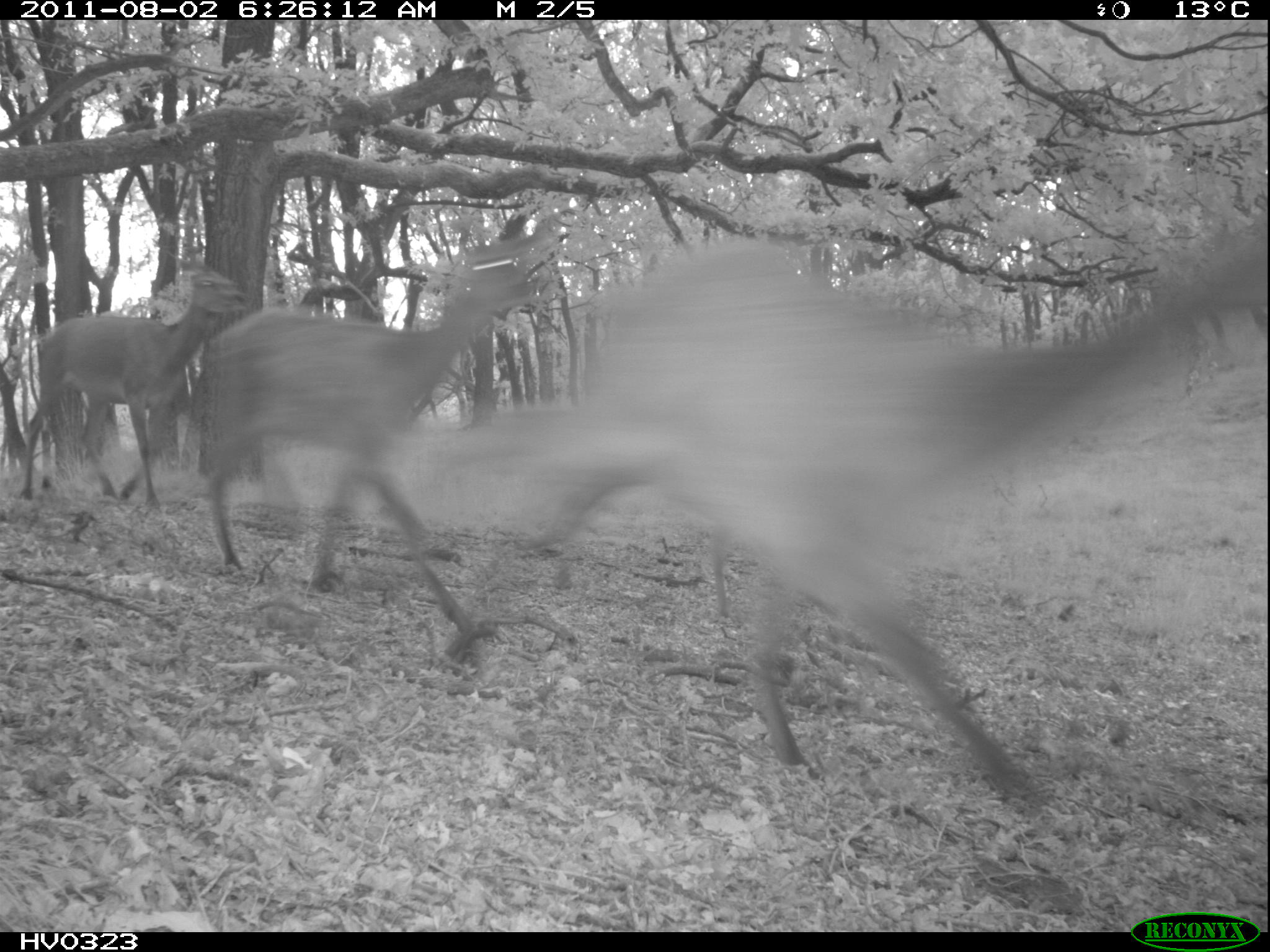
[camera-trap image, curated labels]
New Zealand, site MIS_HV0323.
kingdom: Animalia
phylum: Chordata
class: Mammalia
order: Artiodactyla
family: Cervidae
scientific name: Cervidae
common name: deer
Deer (Cervidae).